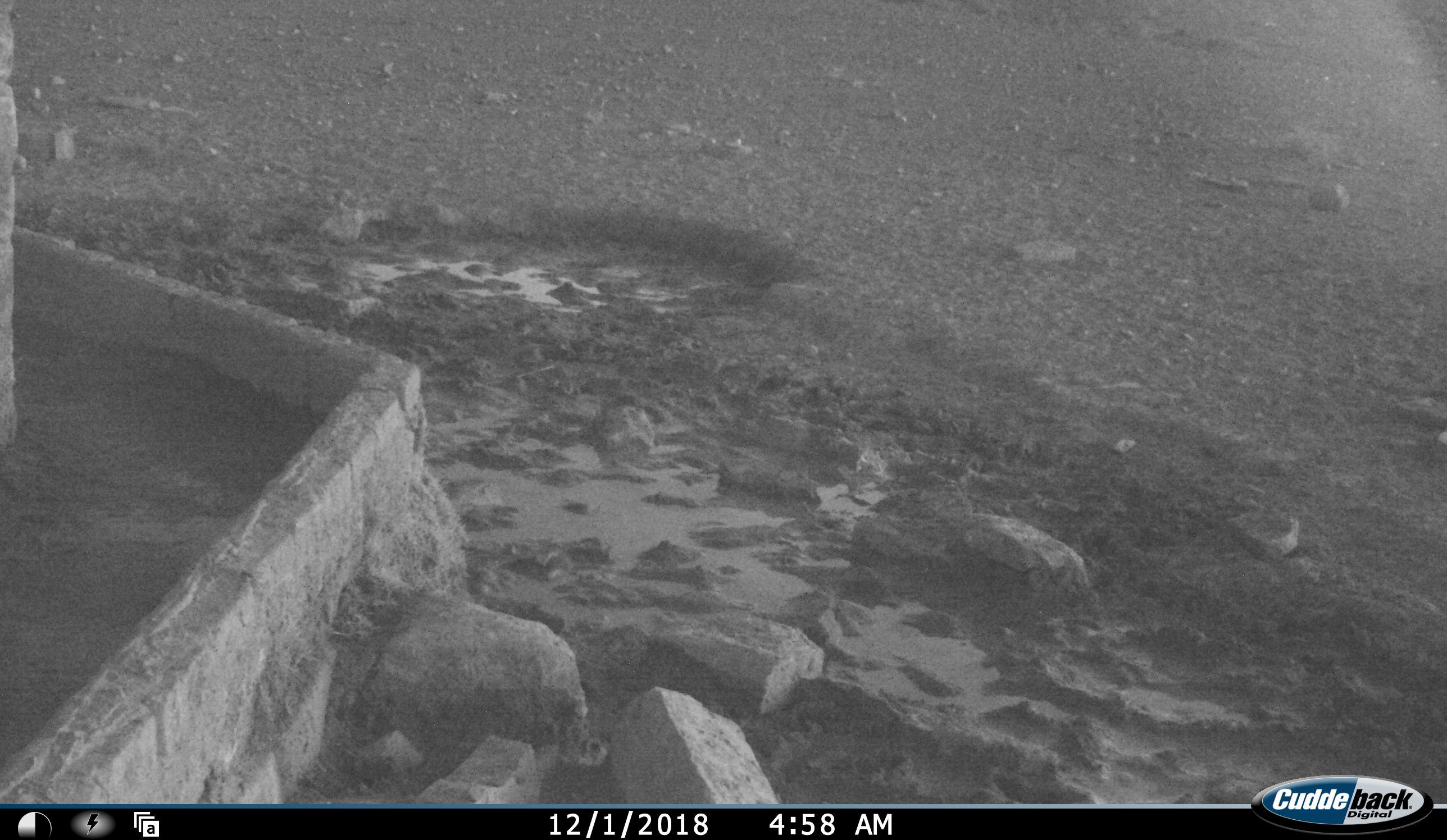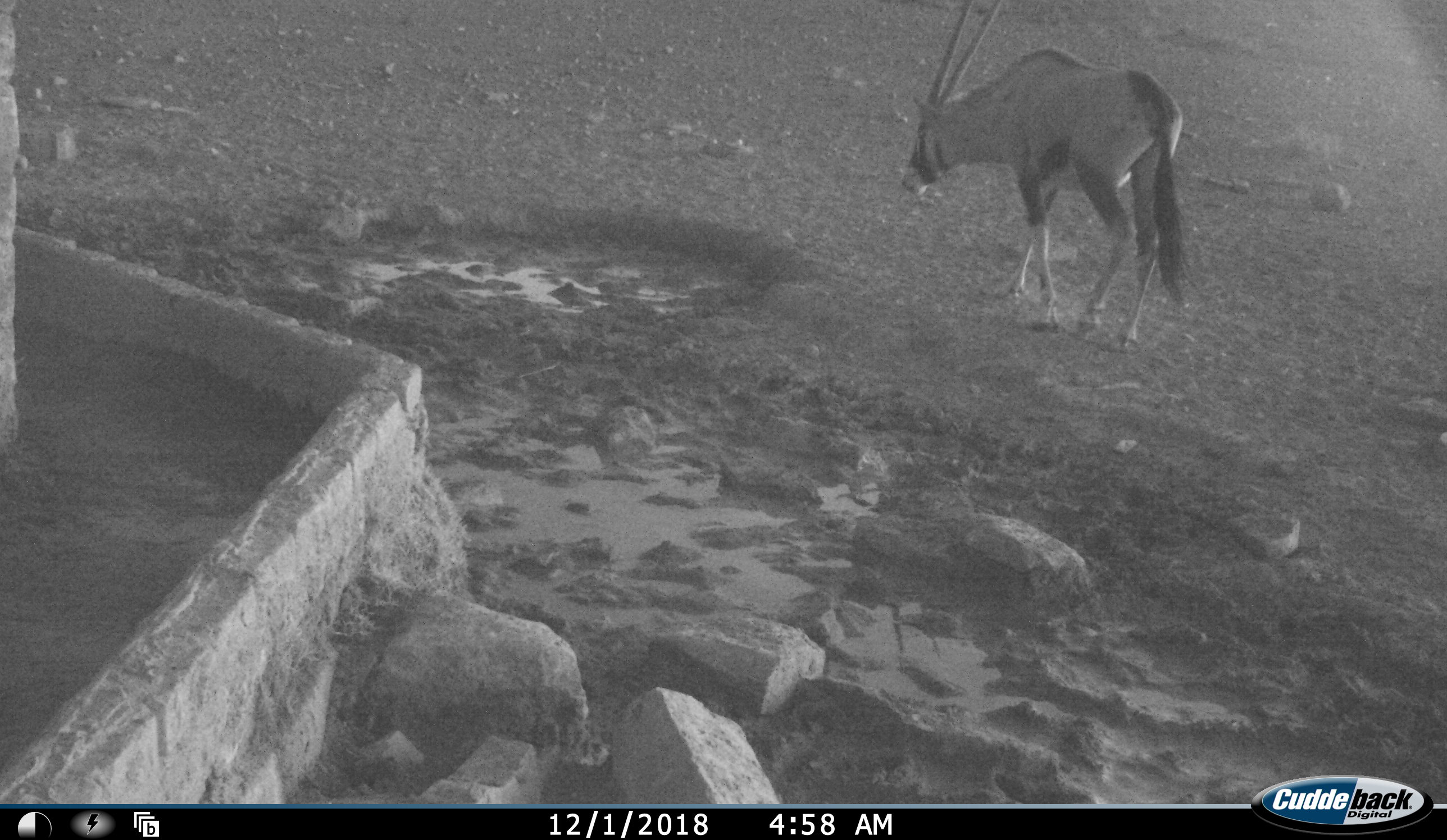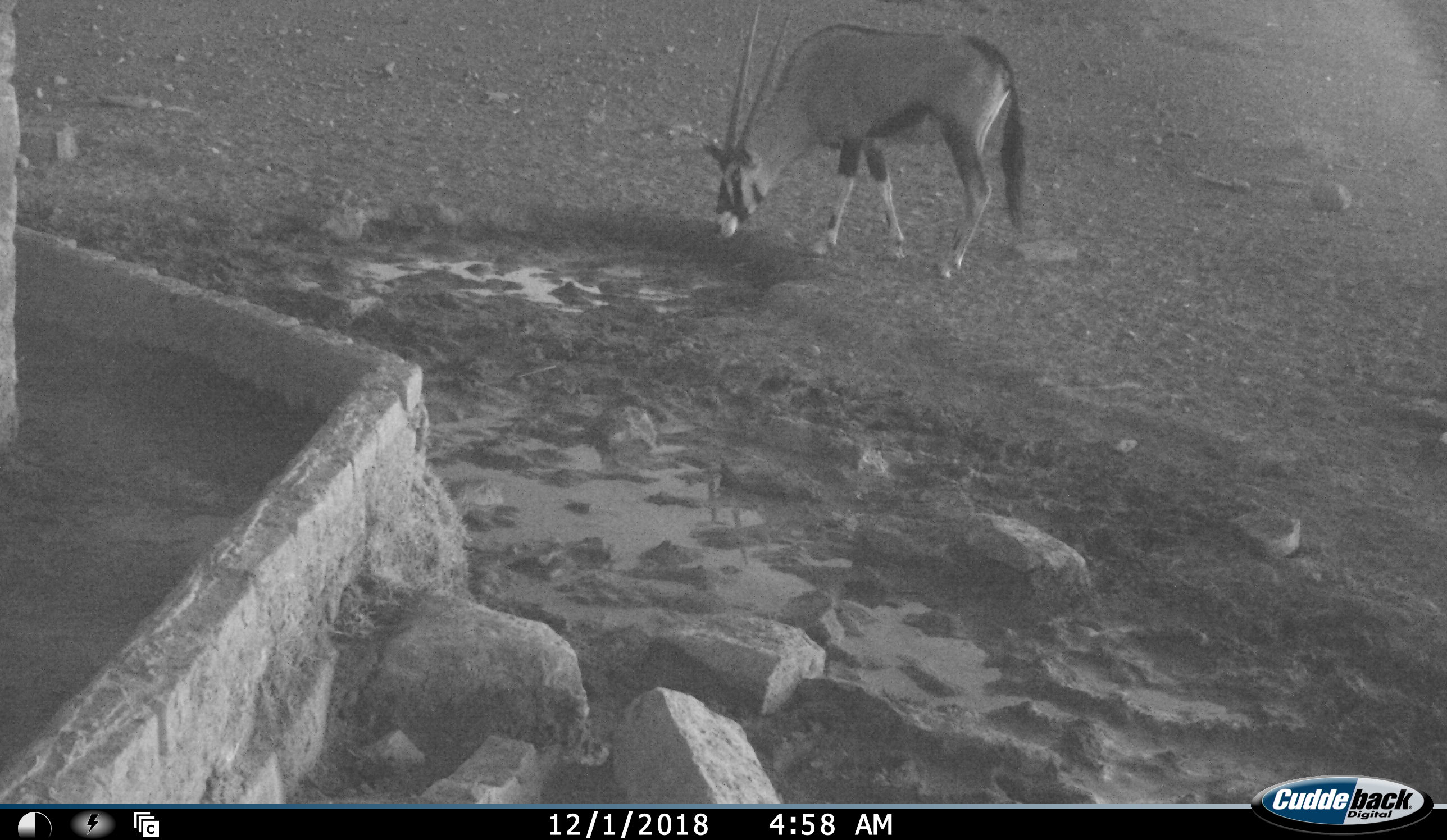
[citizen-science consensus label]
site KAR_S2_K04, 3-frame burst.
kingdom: Animalia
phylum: Chordata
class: Mammalia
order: Artiodactyla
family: Bovidae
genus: Oryx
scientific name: Oryx gazella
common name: gemsbok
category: oryx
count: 1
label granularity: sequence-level